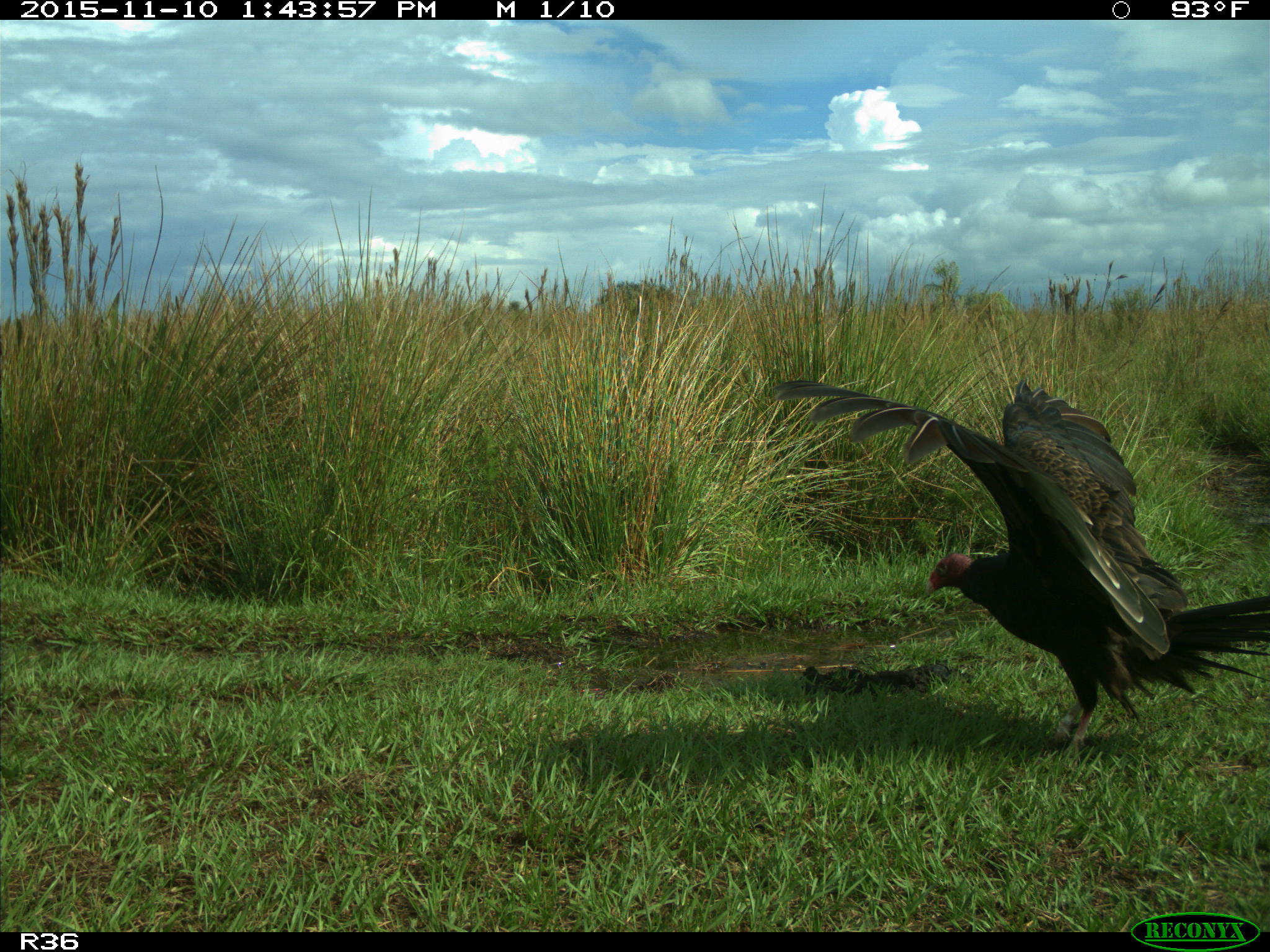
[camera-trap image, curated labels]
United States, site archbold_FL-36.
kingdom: Animalia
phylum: Chordata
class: Aves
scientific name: Aves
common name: birds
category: unidentified bird